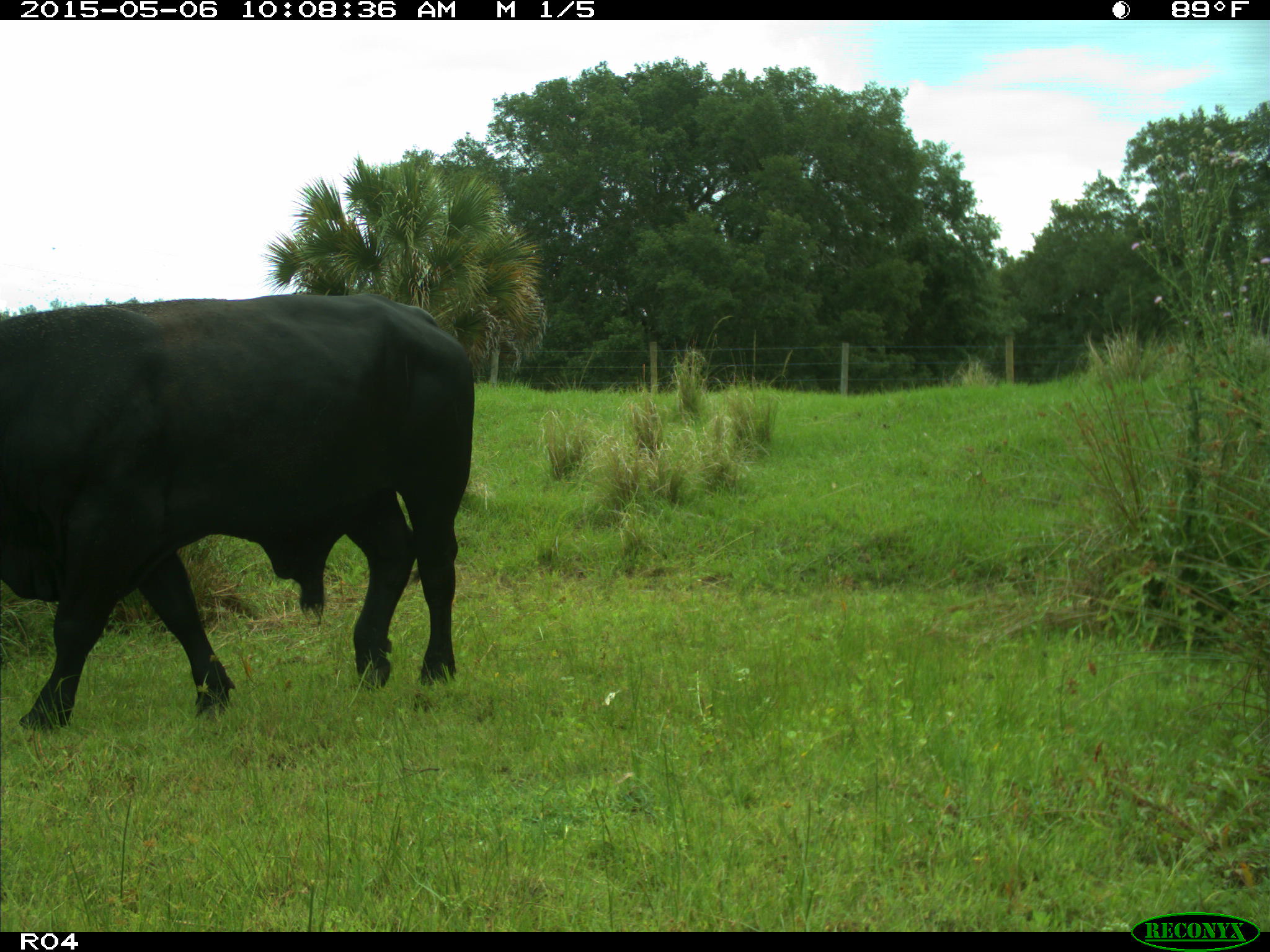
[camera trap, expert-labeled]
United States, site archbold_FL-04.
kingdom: Animalia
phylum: Chordata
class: Mammalia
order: Artiodactyla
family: Bovidae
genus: Bos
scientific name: Bos taurus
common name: domestic cow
Bos taurus (domestic cow).